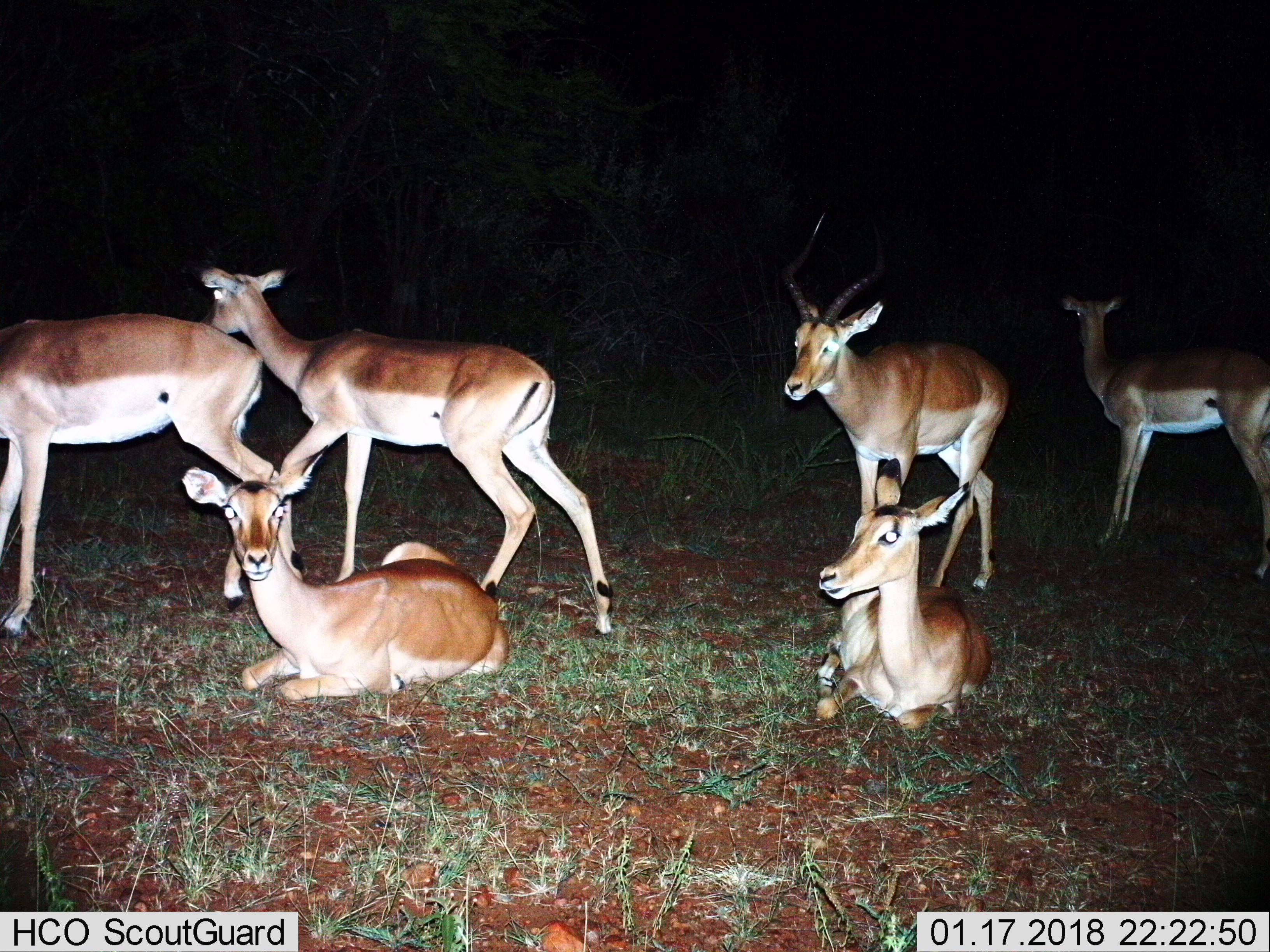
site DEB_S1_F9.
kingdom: Animalia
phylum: Chordata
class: Mammalia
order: Artiodactyla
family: Bovidae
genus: Aepyceros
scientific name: Aepyceros melampus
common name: impala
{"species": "impala (Aepyceros melampus)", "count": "6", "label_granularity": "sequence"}